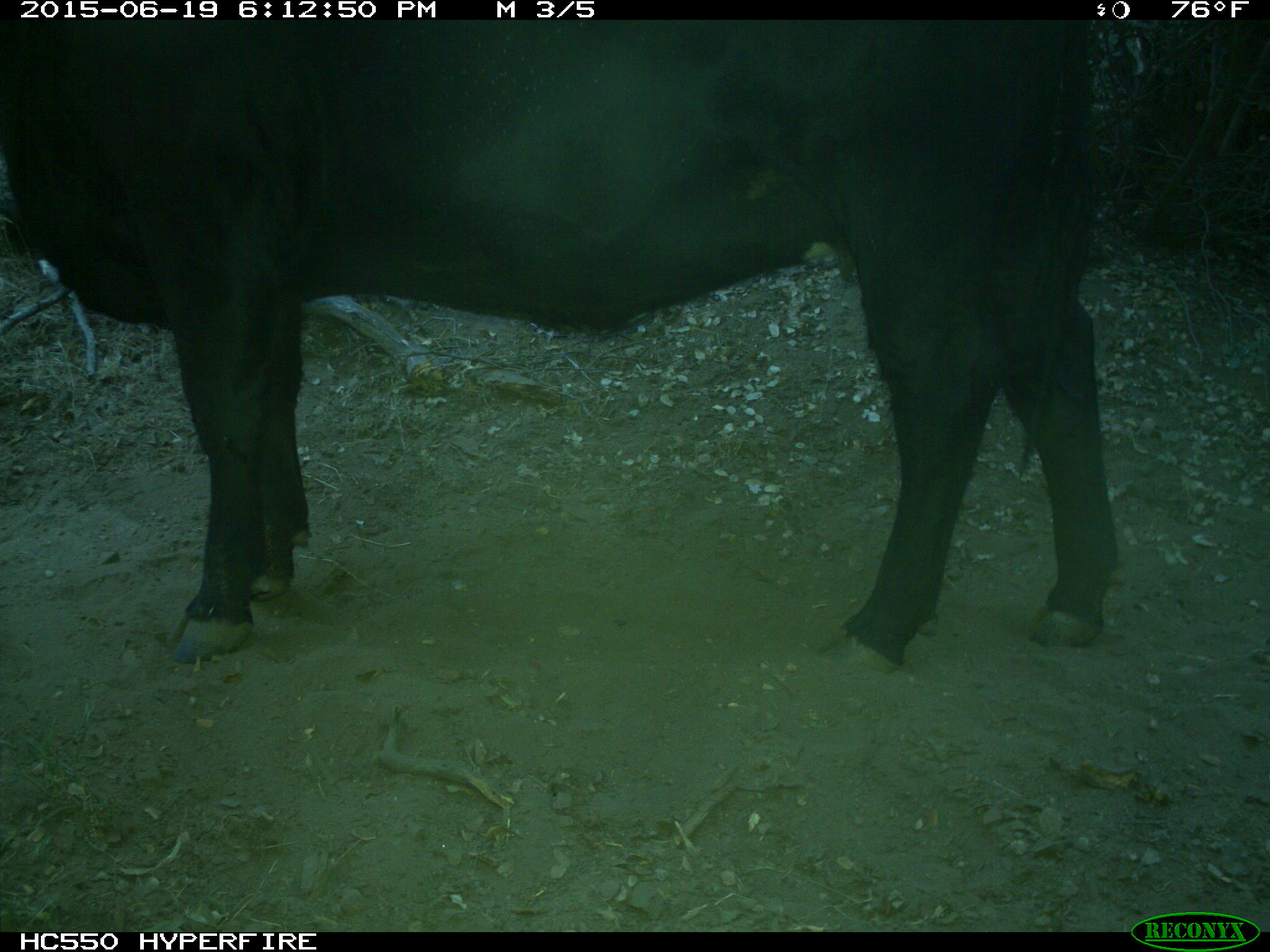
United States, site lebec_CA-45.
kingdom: Animalia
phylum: Chordata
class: Mammalia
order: Artiodactyla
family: Bovidae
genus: Bos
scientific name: Bos taurus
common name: domestic cow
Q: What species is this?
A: Bos taurus (domestic cow).